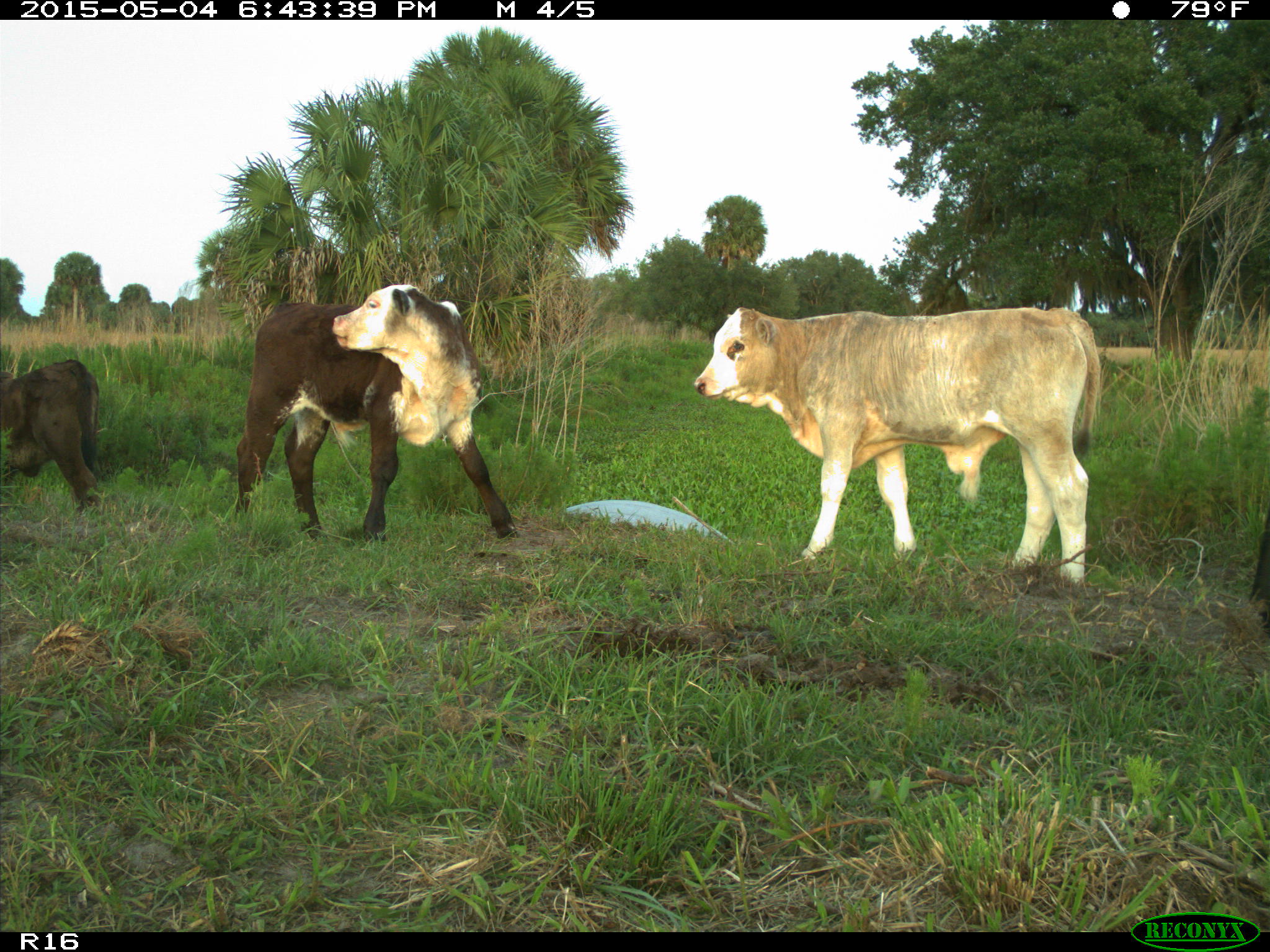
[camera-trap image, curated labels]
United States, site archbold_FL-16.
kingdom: Animalia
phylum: Chordata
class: Mammalia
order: Artiodactyla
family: Bovidae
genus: Bos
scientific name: Bos taurus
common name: domestic cow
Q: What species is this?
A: Bos taurus (domestic cow).